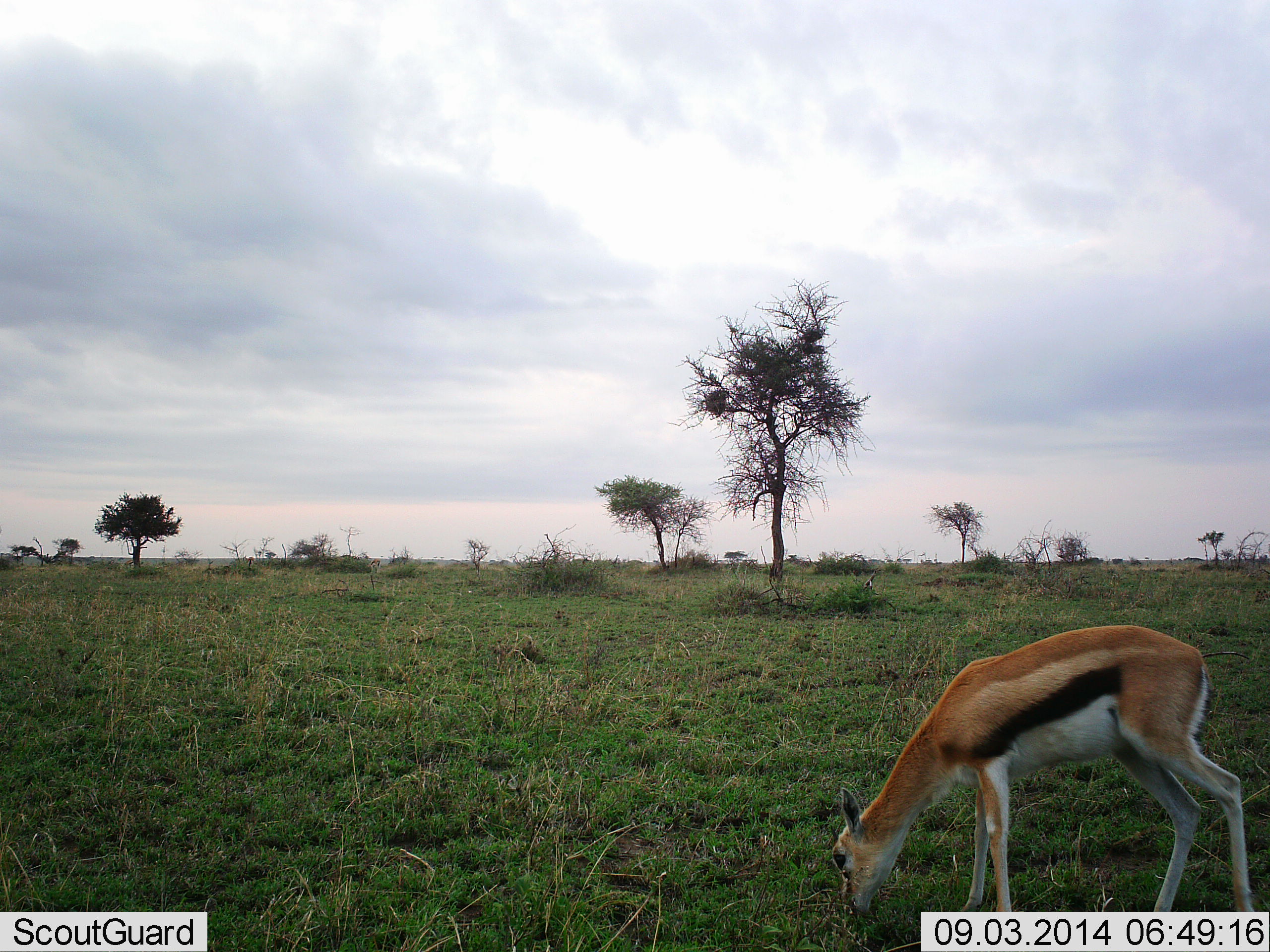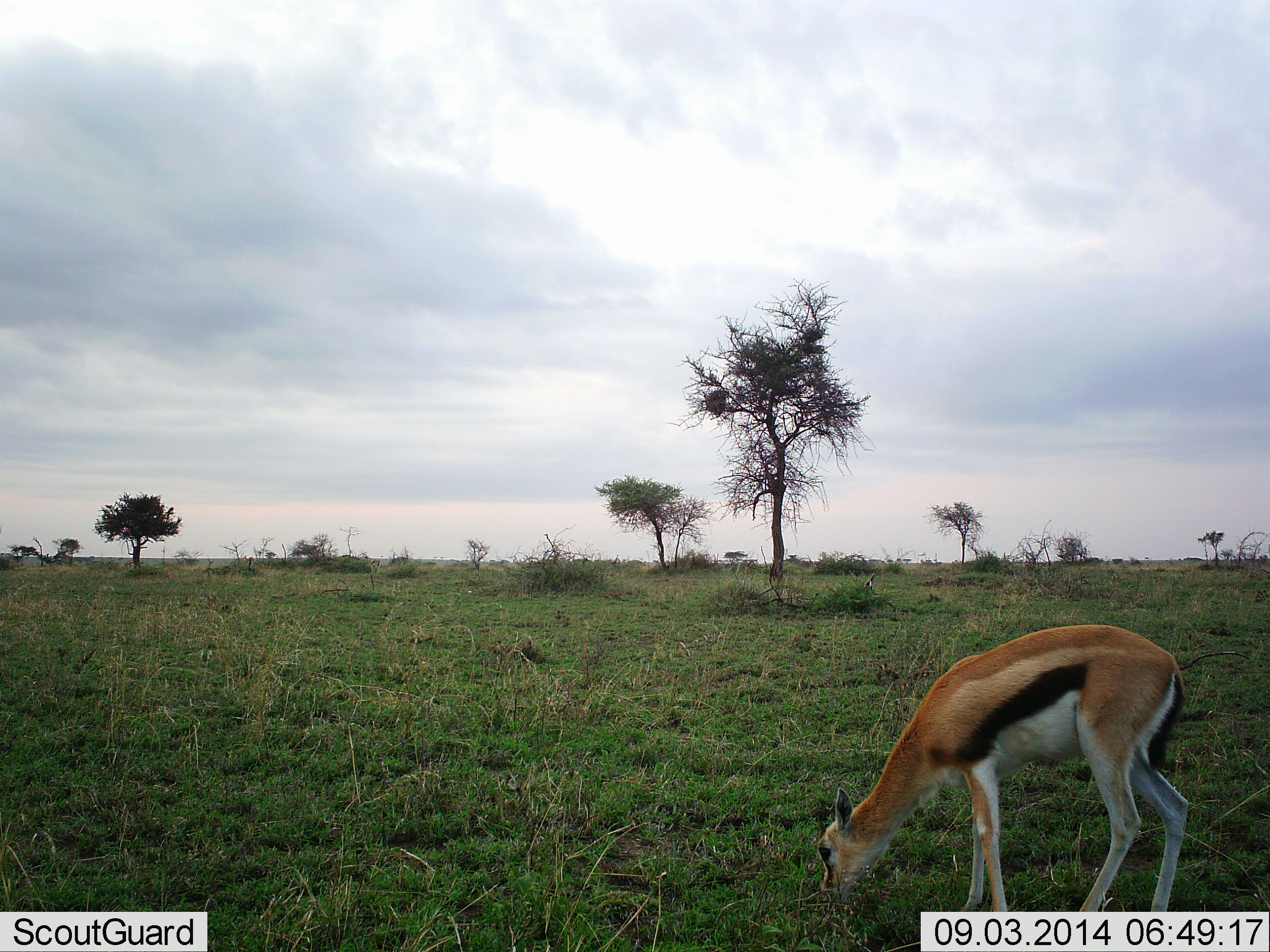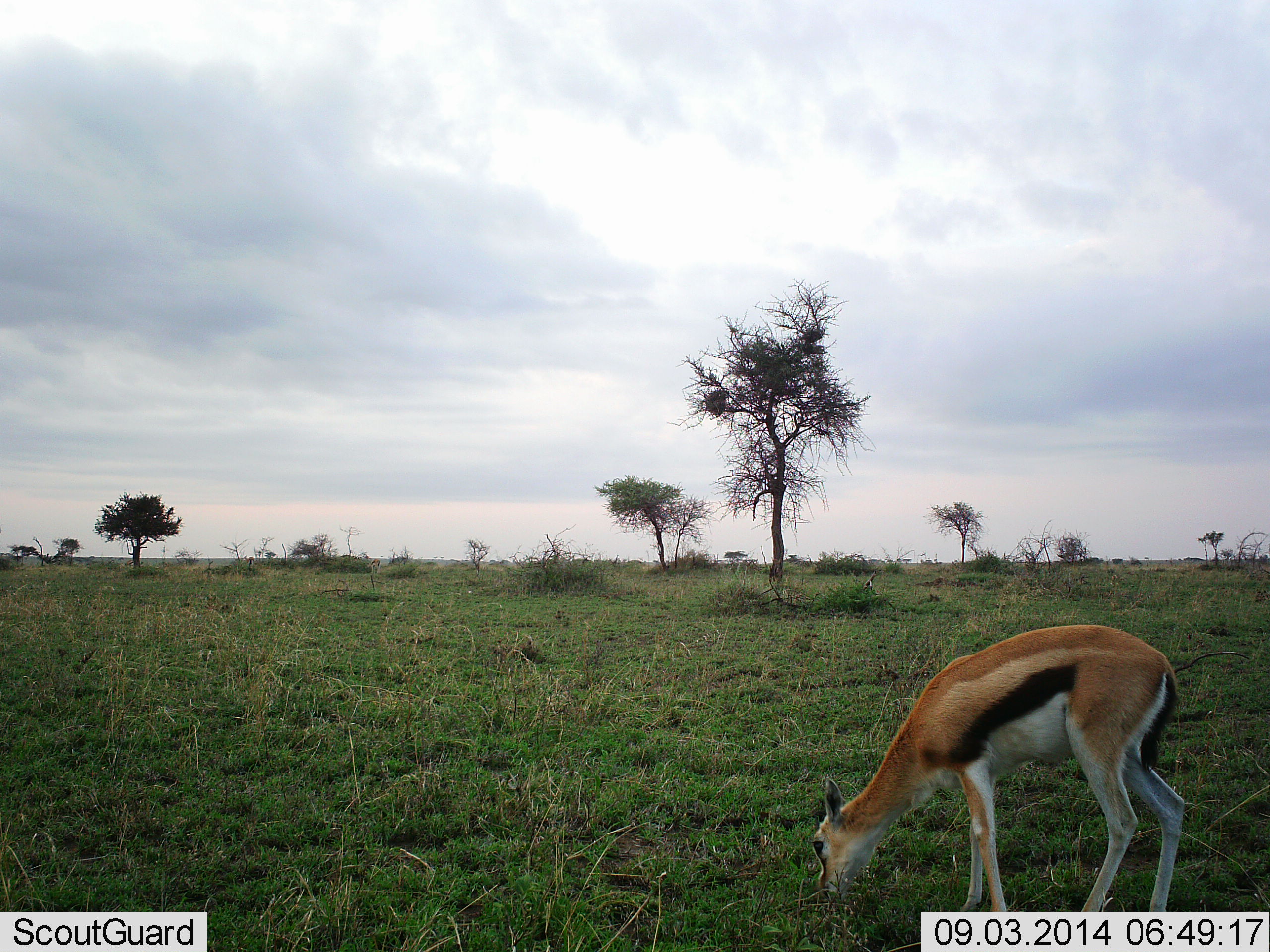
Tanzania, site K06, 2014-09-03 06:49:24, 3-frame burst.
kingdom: Animalia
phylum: Chordata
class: Mammalia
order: Artiodactyla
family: Bovidae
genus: Eudorcas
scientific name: Eudorcas thomsonii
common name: thomson's gazelle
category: gazellethomsons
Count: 1.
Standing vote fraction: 0%.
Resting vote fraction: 0%.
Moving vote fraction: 10%.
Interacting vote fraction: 0%.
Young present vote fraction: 0%.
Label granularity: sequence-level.